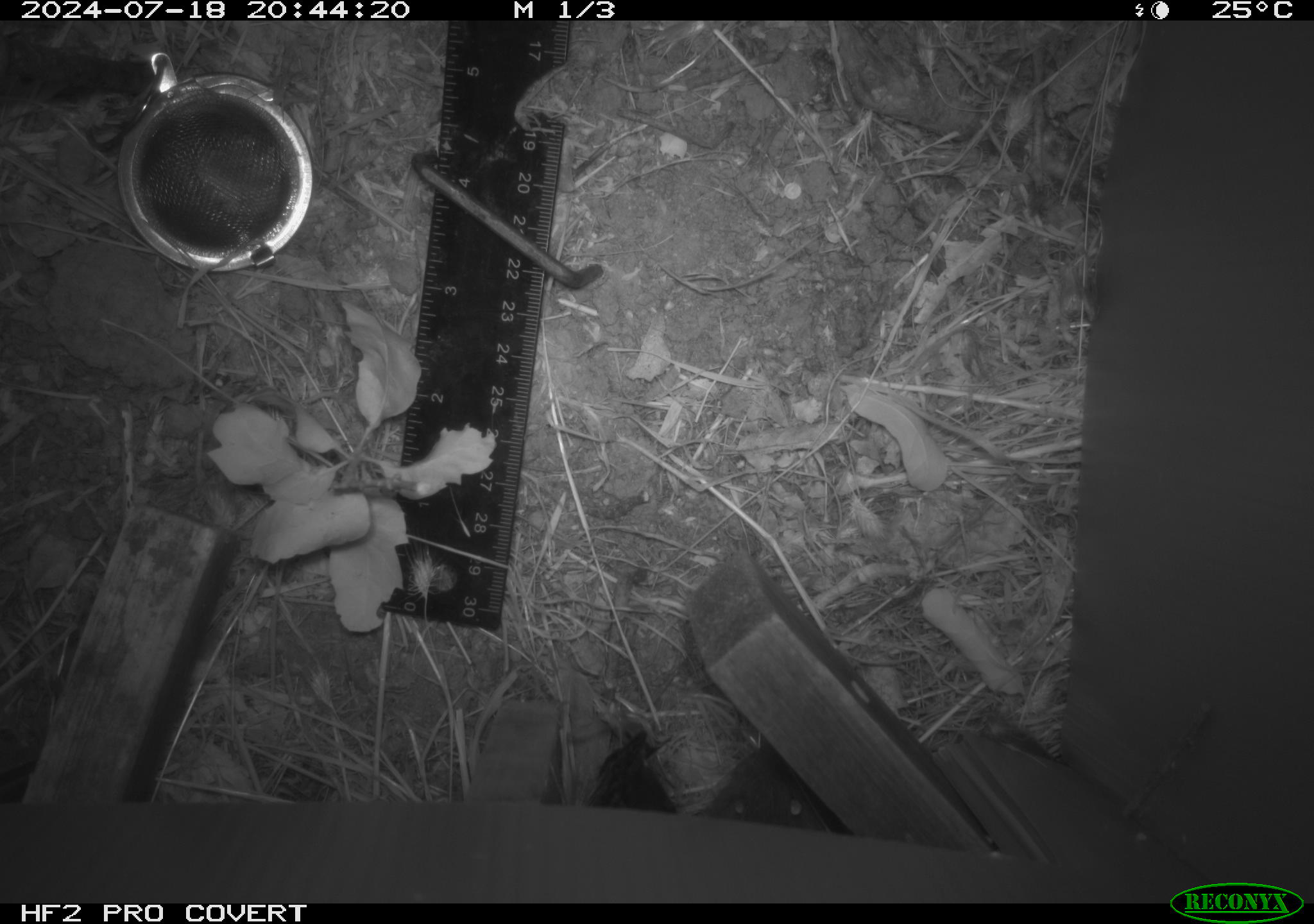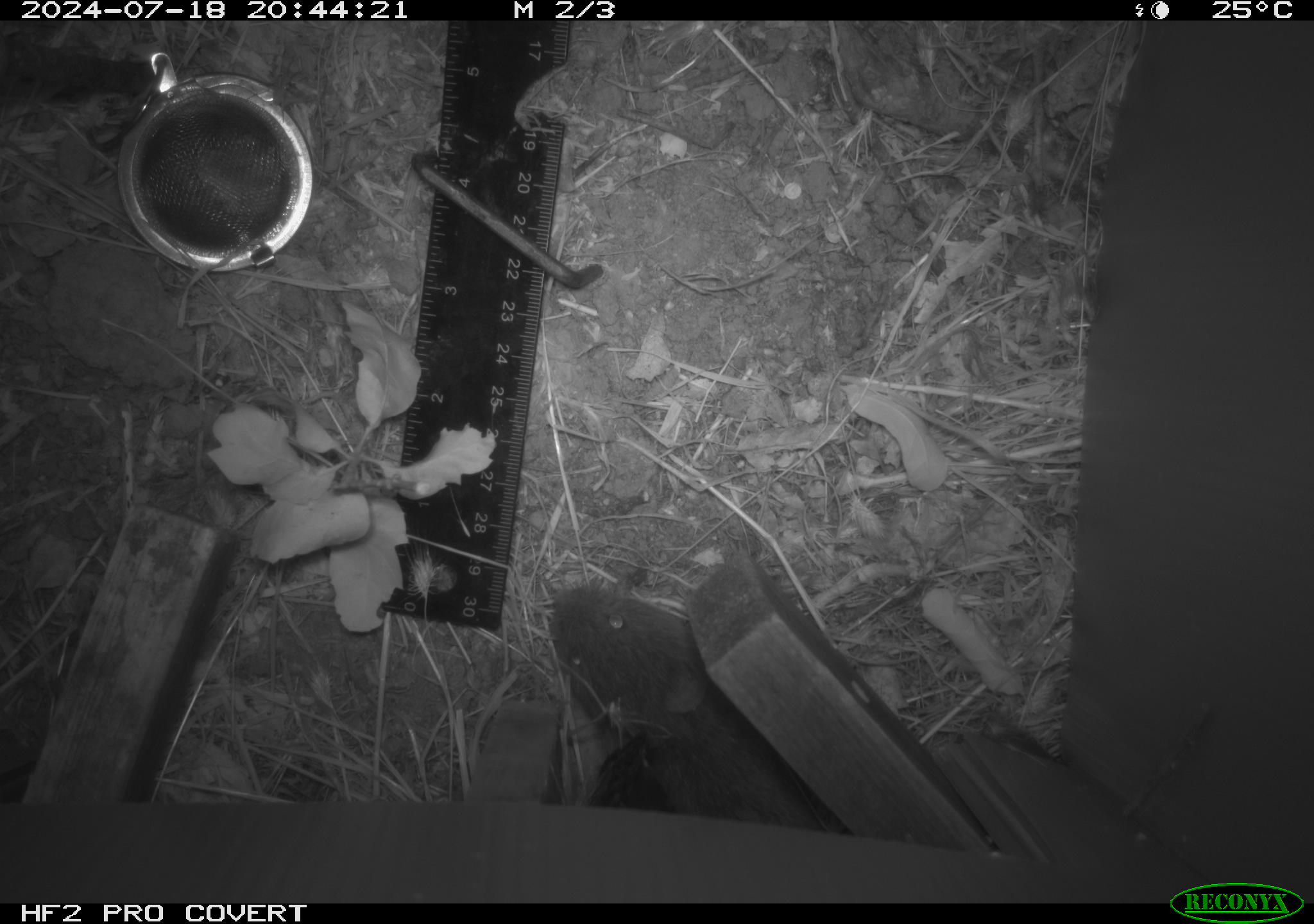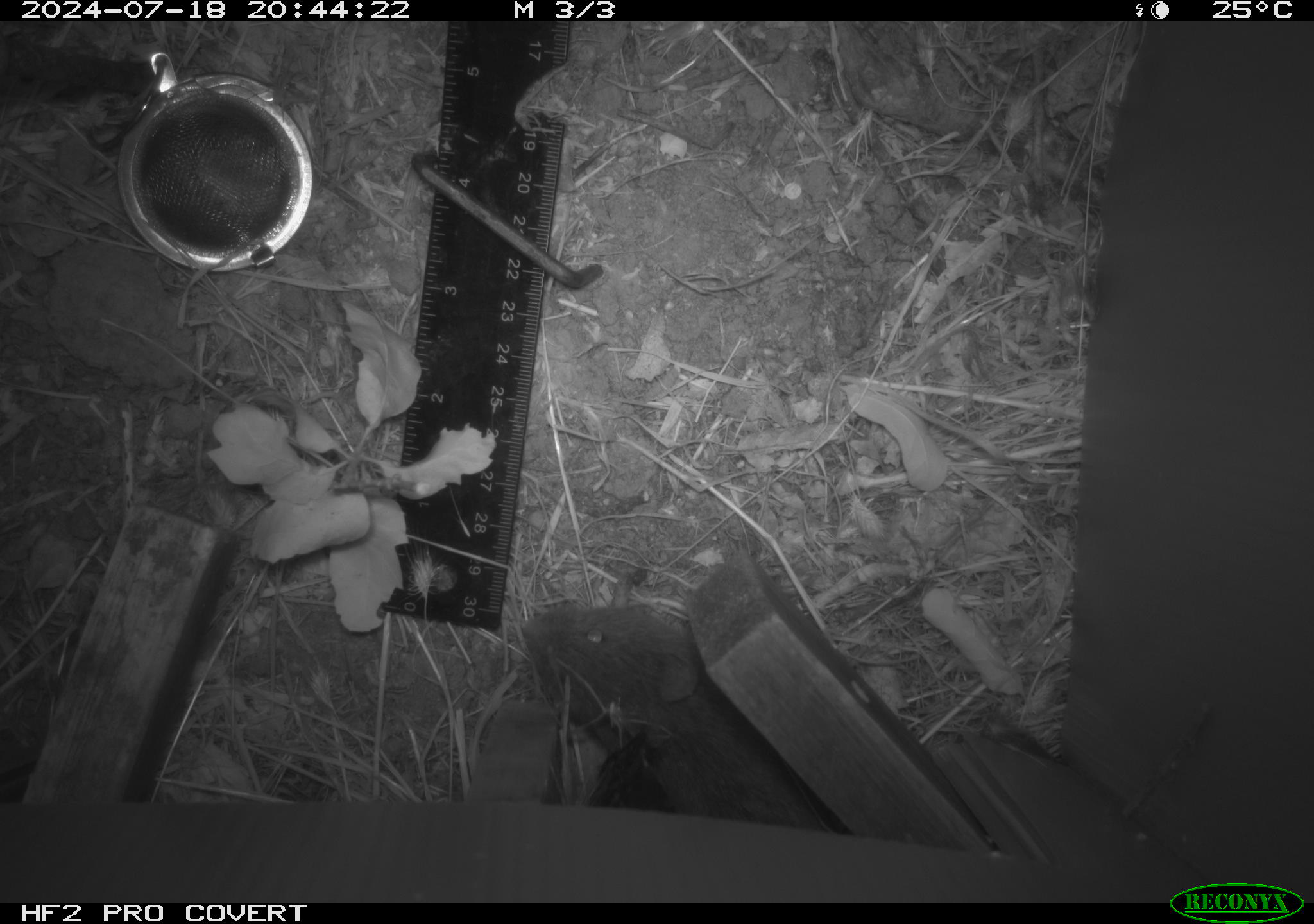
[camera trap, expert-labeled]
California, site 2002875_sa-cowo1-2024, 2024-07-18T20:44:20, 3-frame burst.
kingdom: Animalia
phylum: Chordata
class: Mammalia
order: Rodentia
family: Cricetidae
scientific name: Arvicolinae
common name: voles, lemmings, and muskrats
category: arvicolinae subfamily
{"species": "arvicolinae subfamily (voles, lemmings, and muskrats) (Arvicolinae)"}